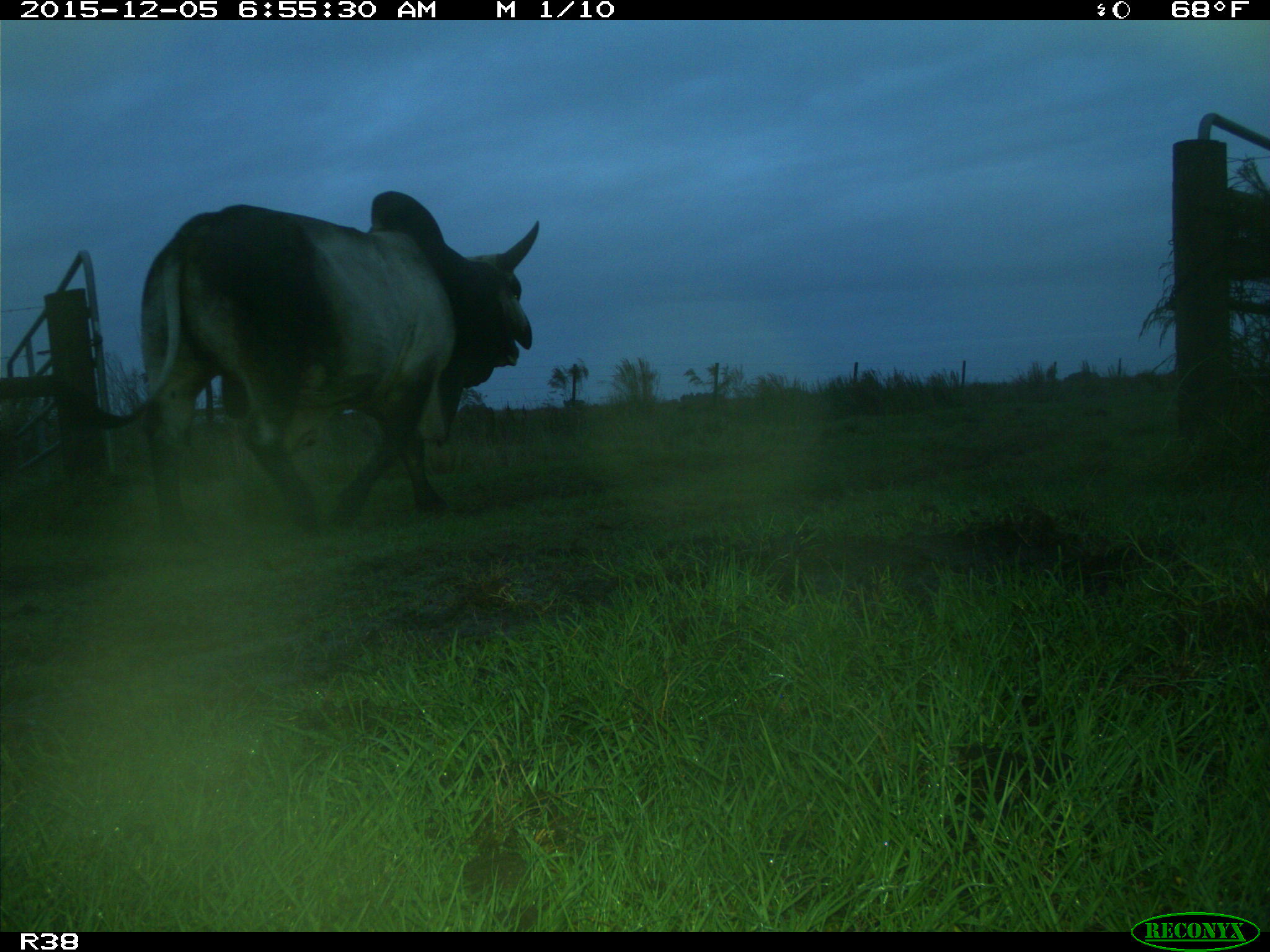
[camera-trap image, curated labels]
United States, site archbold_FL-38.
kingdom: Animalia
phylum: Chordata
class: Mammalia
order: Artiodactyla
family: Bovidae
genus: Bos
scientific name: Bos taurus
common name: domestic cow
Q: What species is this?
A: Bos taurus (domestic cow).